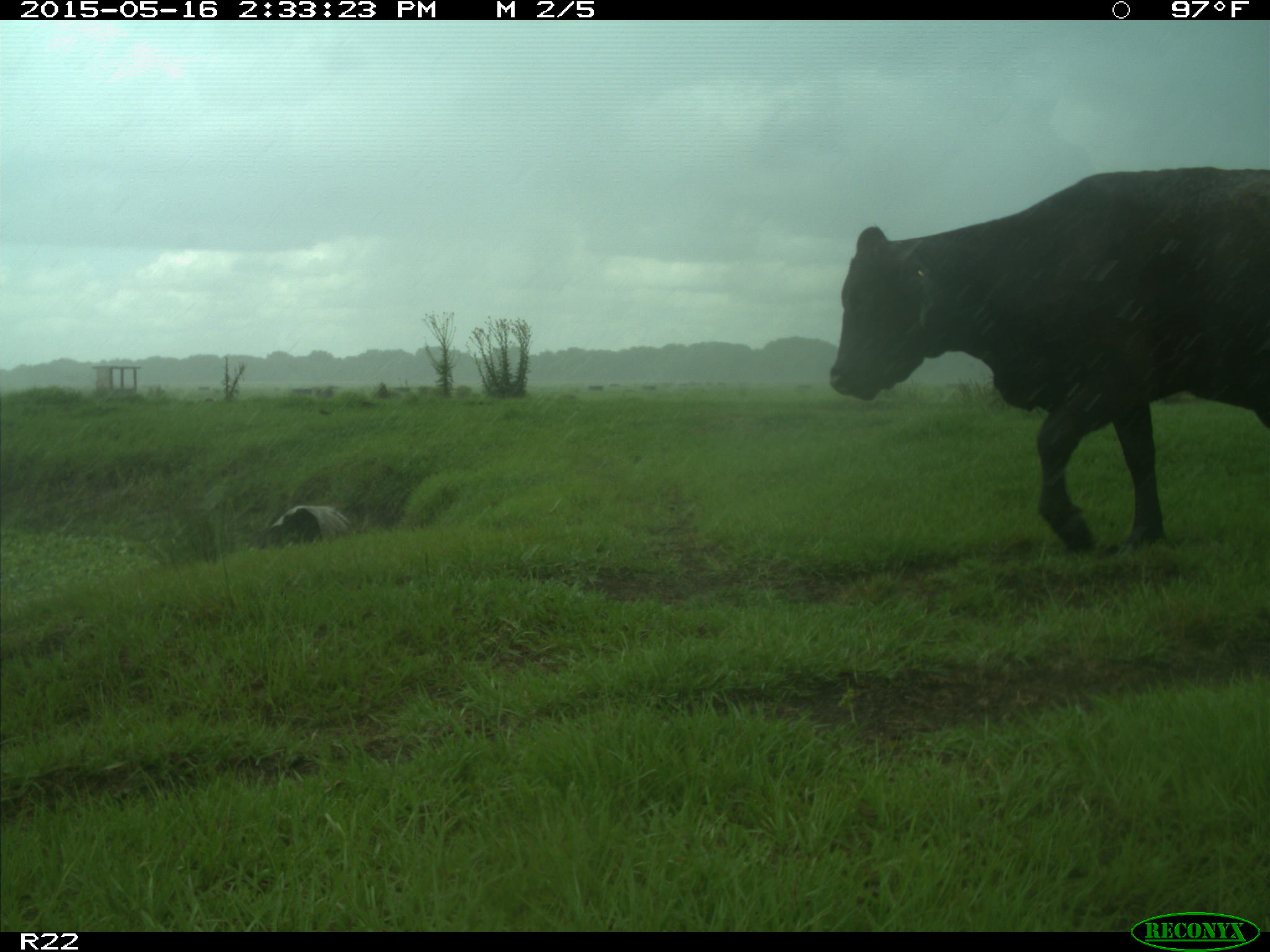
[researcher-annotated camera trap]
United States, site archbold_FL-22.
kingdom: Animalia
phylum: Chordata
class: Mammalia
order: Artiodactyla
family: Bovidae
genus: Bos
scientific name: Bos taurus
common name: domestic cow